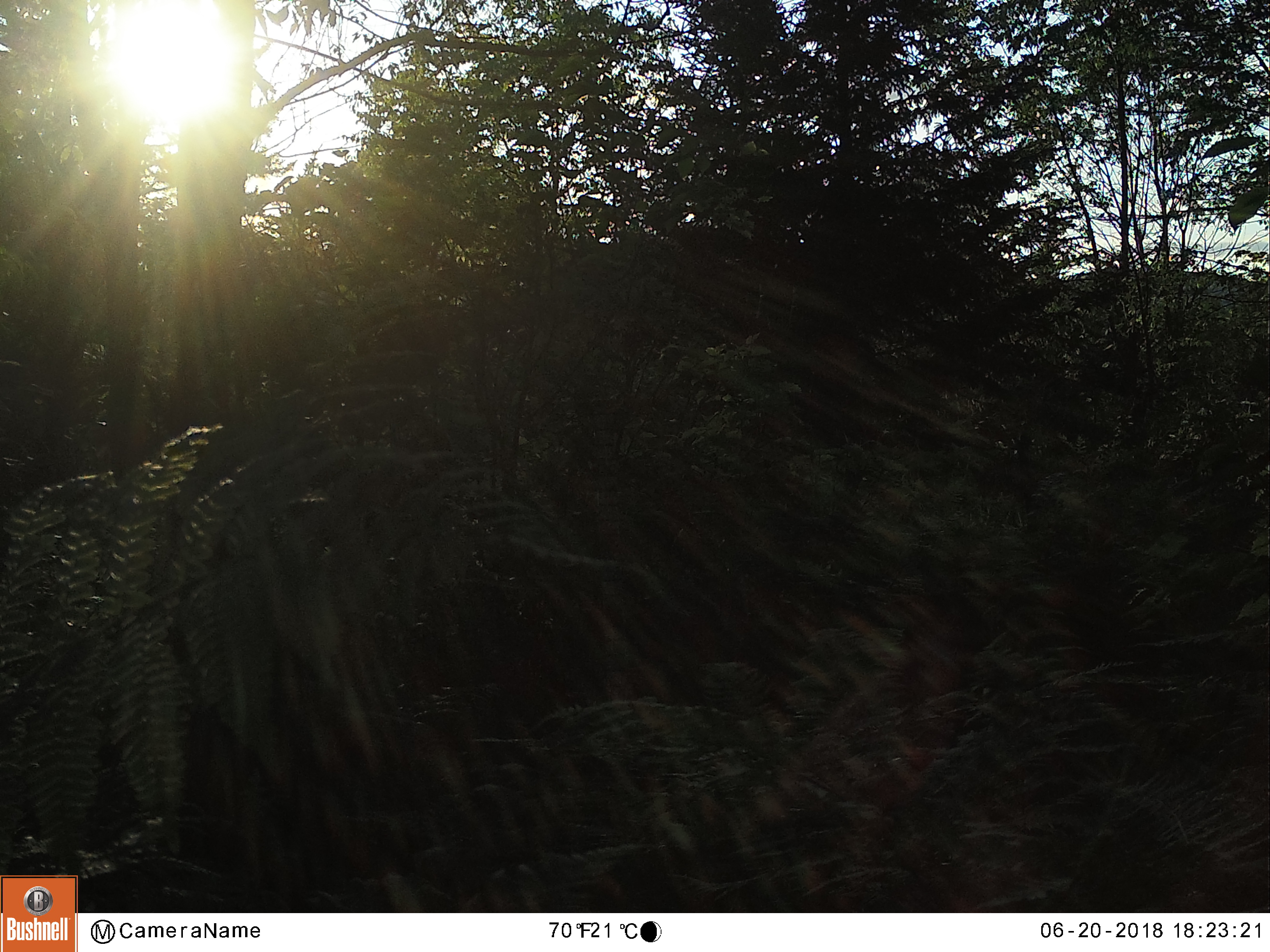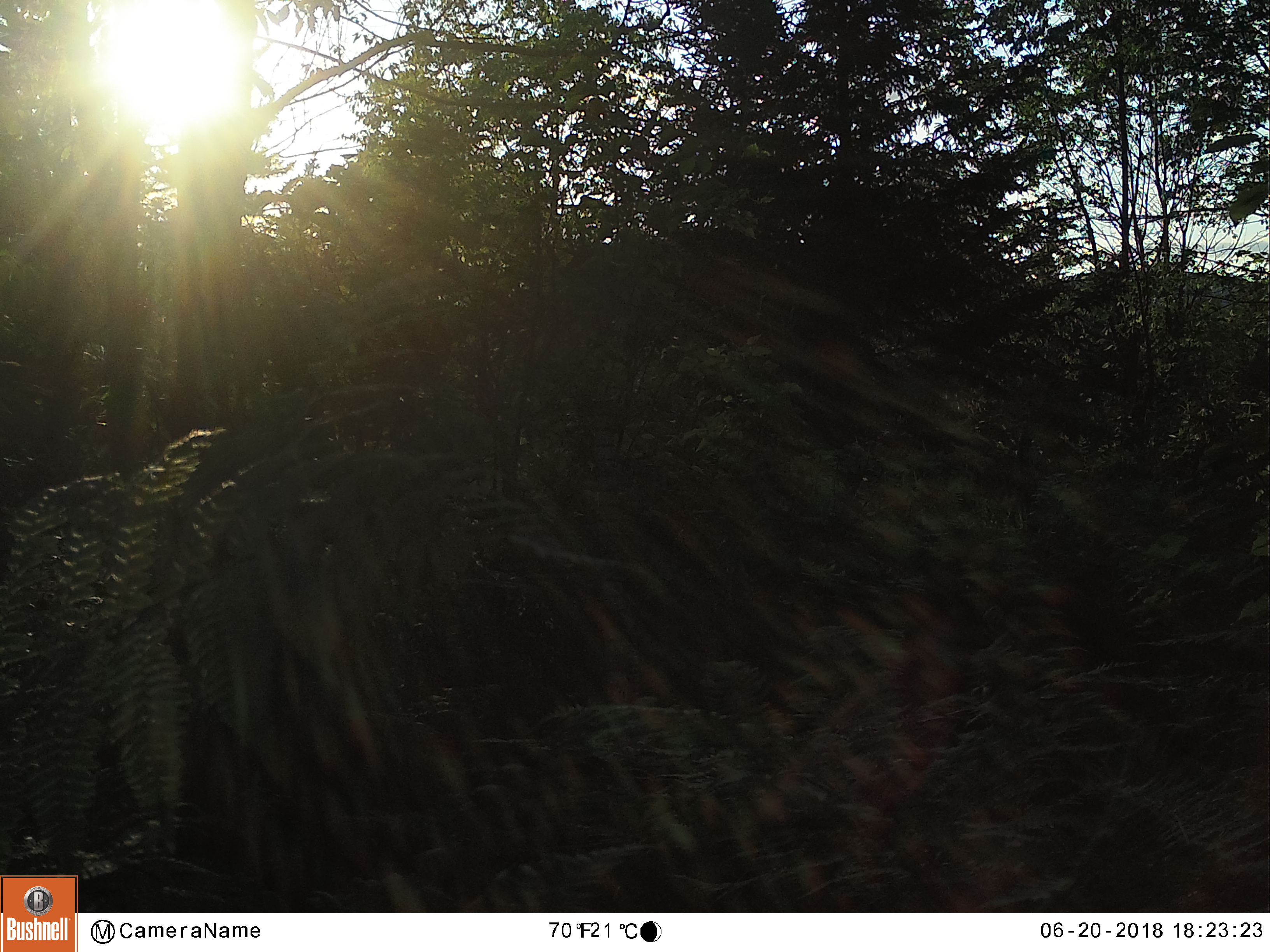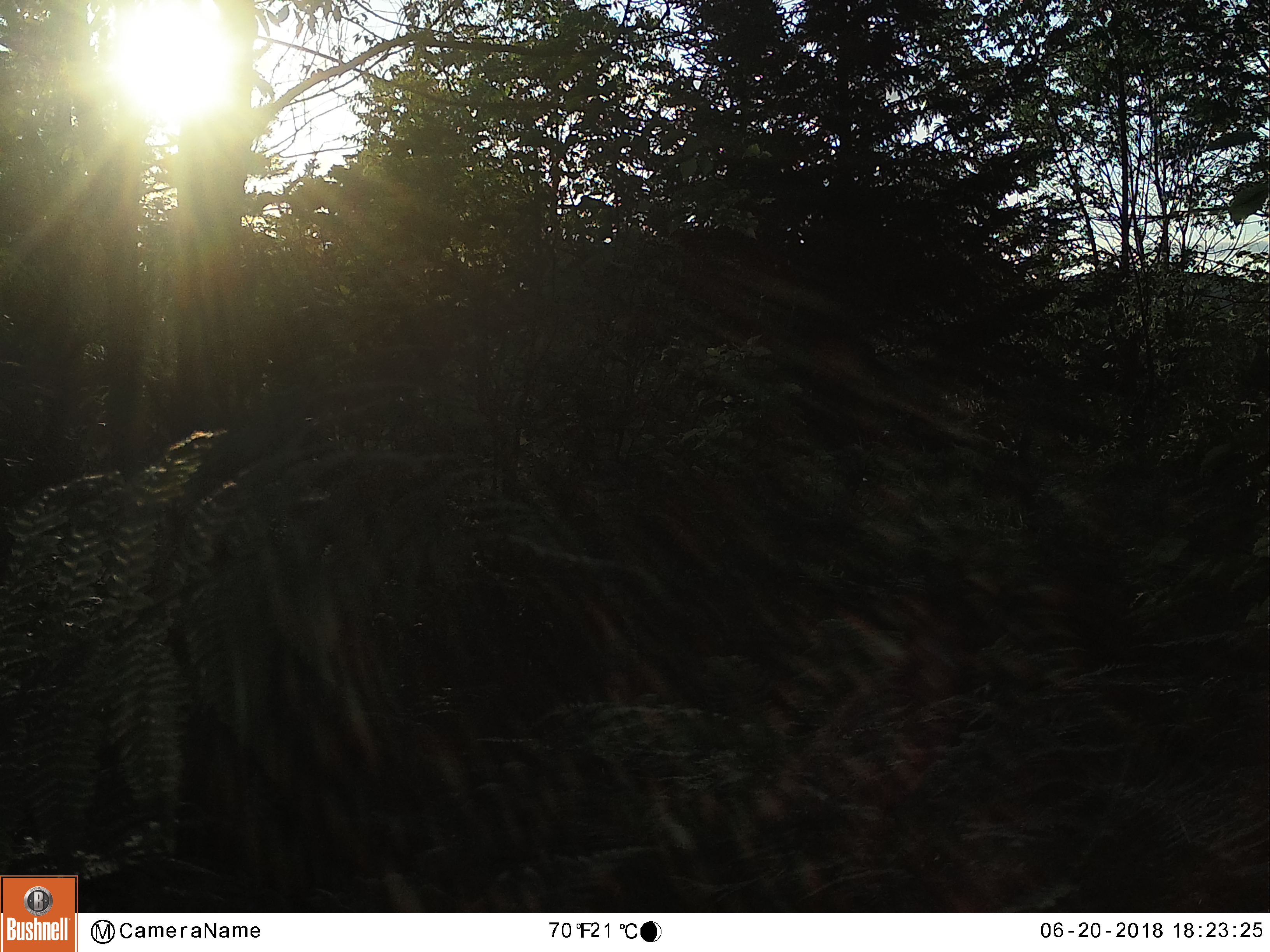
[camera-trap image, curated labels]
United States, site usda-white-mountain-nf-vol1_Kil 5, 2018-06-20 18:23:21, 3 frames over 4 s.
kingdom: Animalia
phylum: Chordata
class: Mammalia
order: Artiodactyla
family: Cervidae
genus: Odocoileus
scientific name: Odocoileus virginianus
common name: white-tailed deer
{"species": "white-tailed deer (Odocoileus virginianus)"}